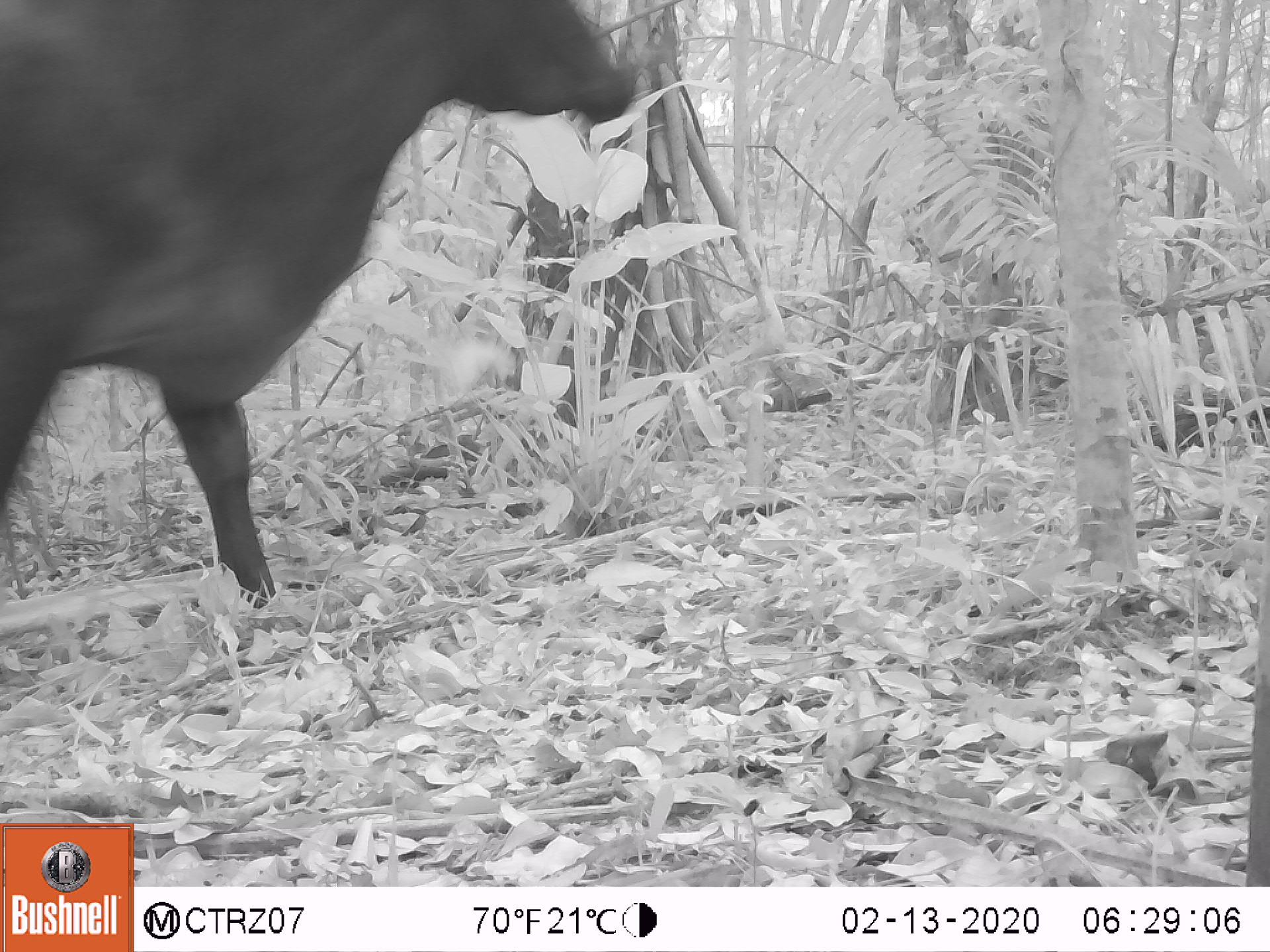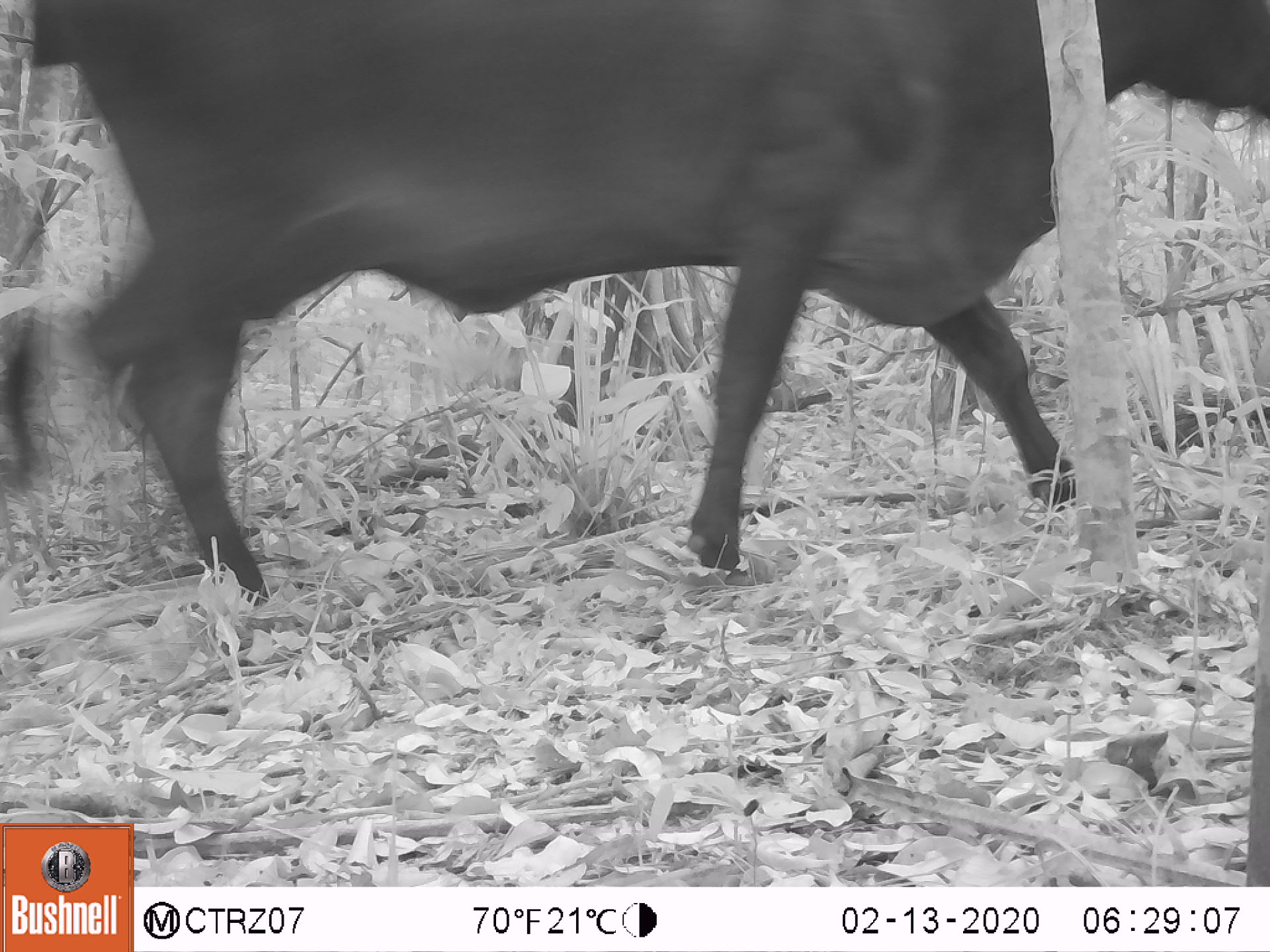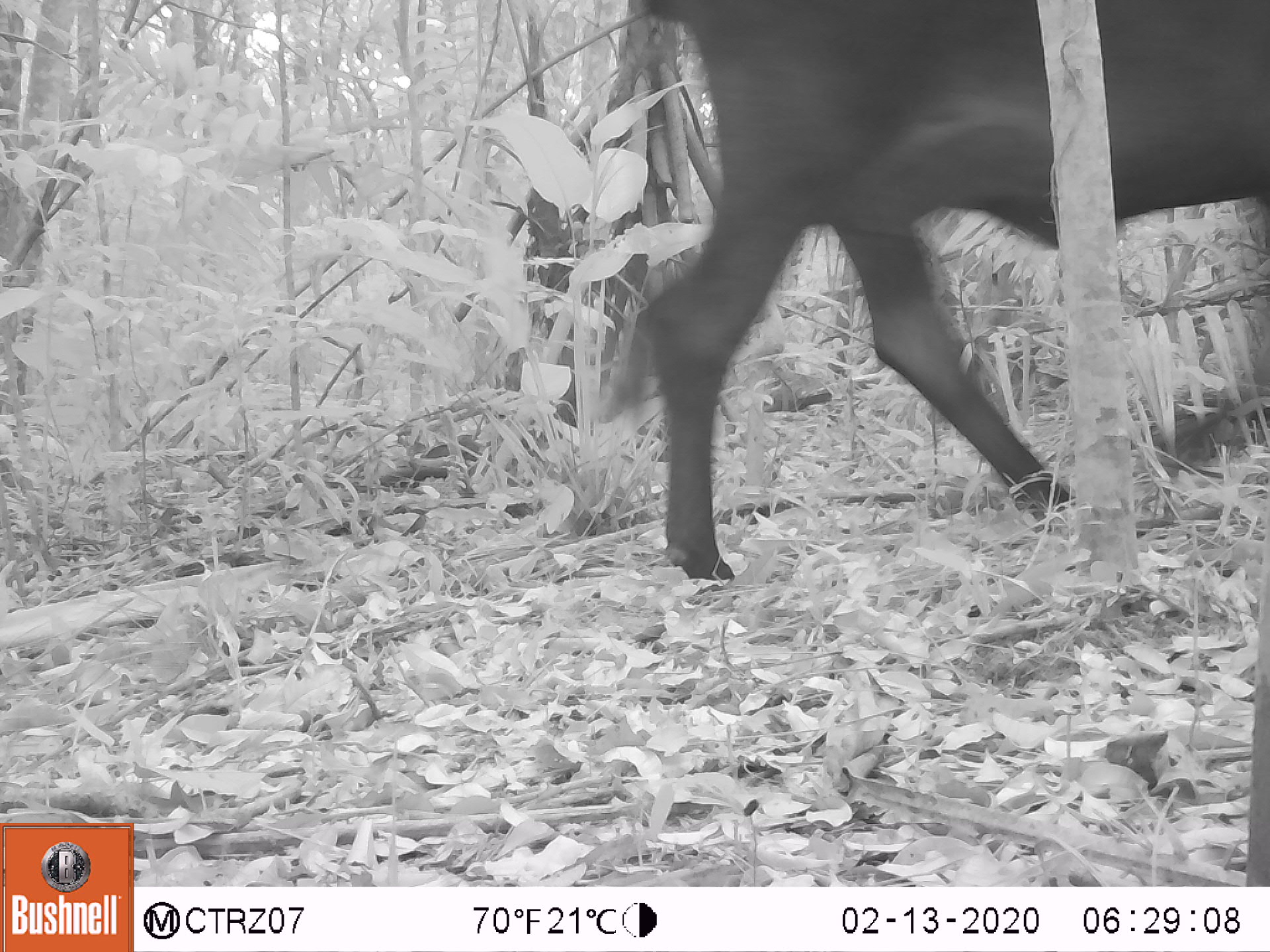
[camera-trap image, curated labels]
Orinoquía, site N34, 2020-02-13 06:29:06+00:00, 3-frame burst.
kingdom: Animalia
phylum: Chordata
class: Mammalia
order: Artiodactyla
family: Bovidae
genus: Bos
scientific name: Bos taurus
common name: cow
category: cattle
Cattle (cow) (Bos taurus).